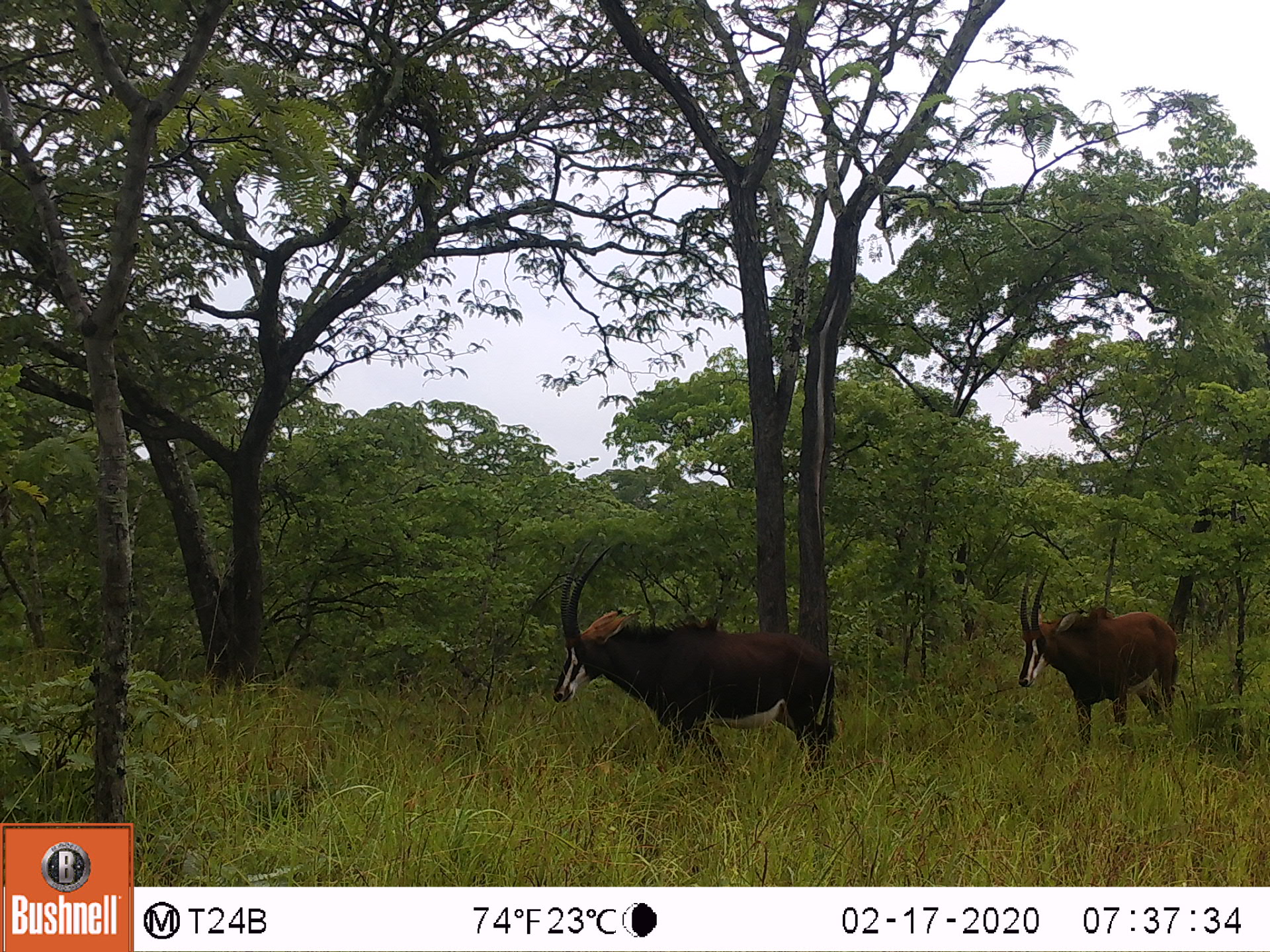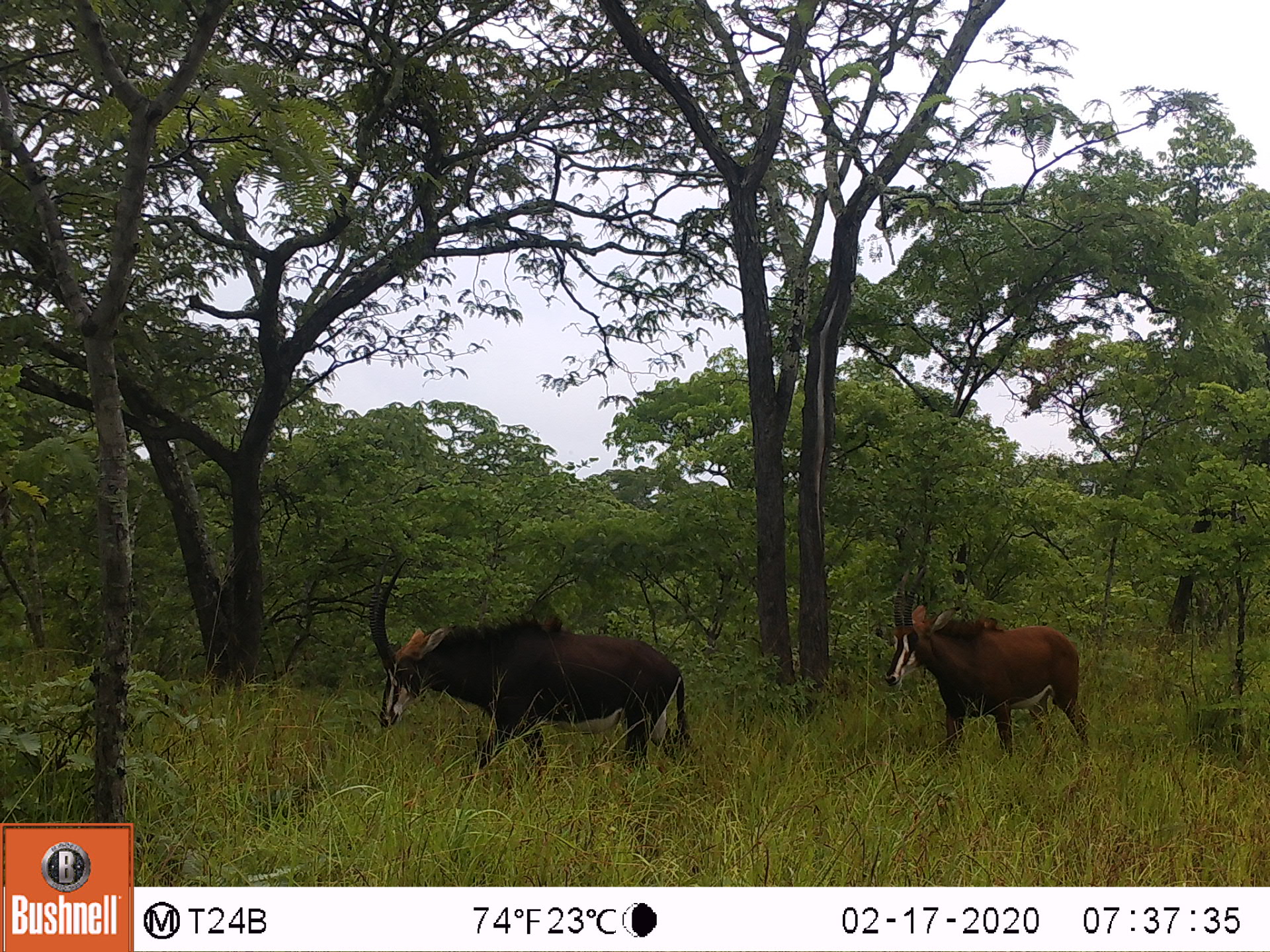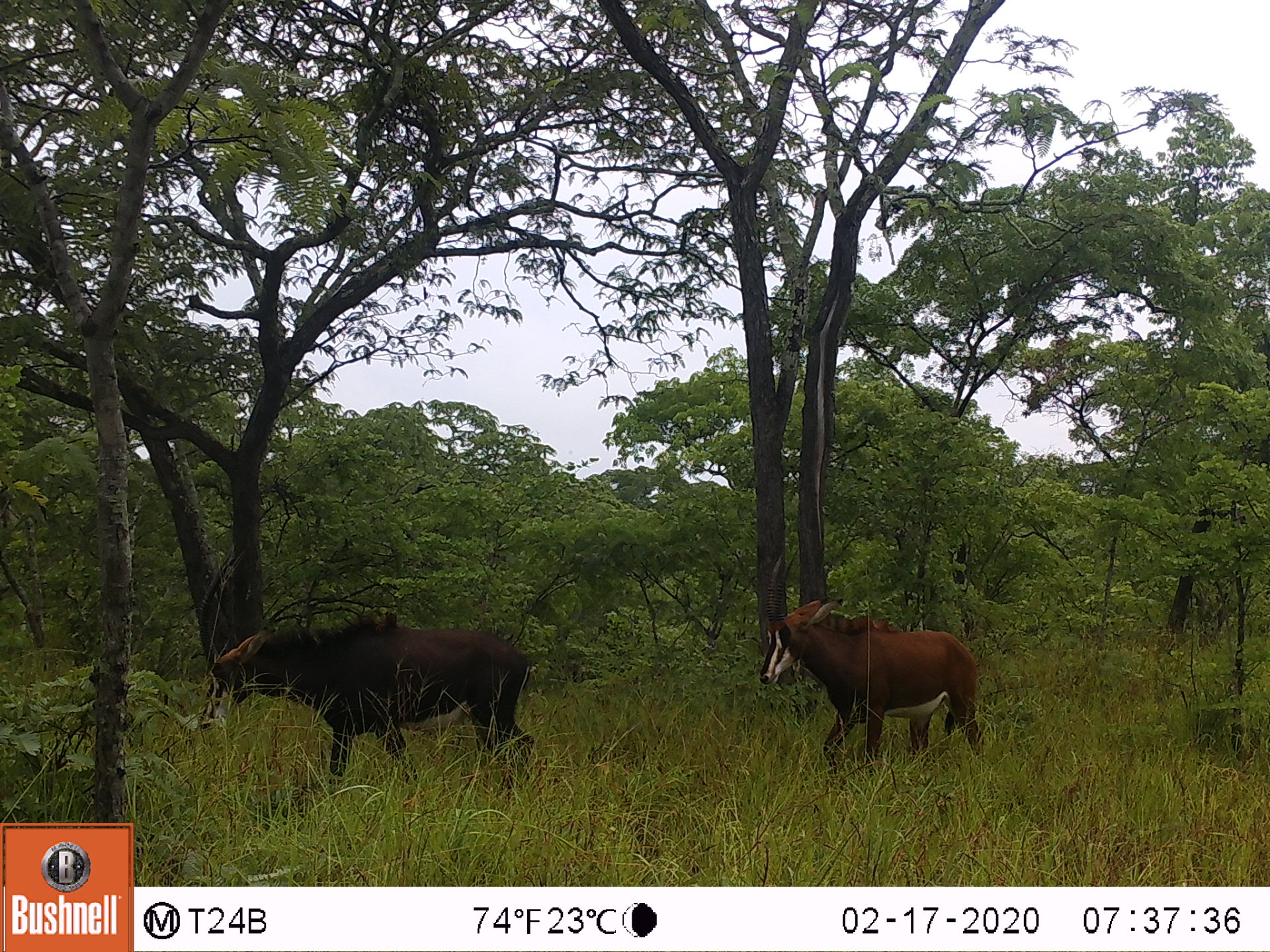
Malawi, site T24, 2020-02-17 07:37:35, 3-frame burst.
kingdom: Animalia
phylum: Chordata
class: Mammalia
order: Artiodactyla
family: Bovidae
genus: Hippotragus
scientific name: Hippotragus niger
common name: sable antelope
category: sable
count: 2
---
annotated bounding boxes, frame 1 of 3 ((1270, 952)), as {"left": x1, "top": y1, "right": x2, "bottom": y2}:
sable: {"left": 550, "top": 550, "right": 835, "bottom": 776}; {"left": 1017, "top": 570, "right": 1184, "bottom": 742}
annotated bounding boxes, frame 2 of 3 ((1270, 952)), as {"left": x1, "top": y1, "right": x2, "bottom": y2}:
sable: {"left": 364, "top": 562, "right": 710, "bottom": 781}; {"left": 885, "top": 571, "right": 1099, "bottom": 749}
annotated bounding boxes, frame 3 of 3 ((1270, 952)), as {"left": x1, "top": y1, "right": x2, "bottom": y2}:
sable: {"left": 197, "top": 557, "right": 534, "bottom": 779}; {"left": 754, "top": 550, "right": 988, "bottom": 759}